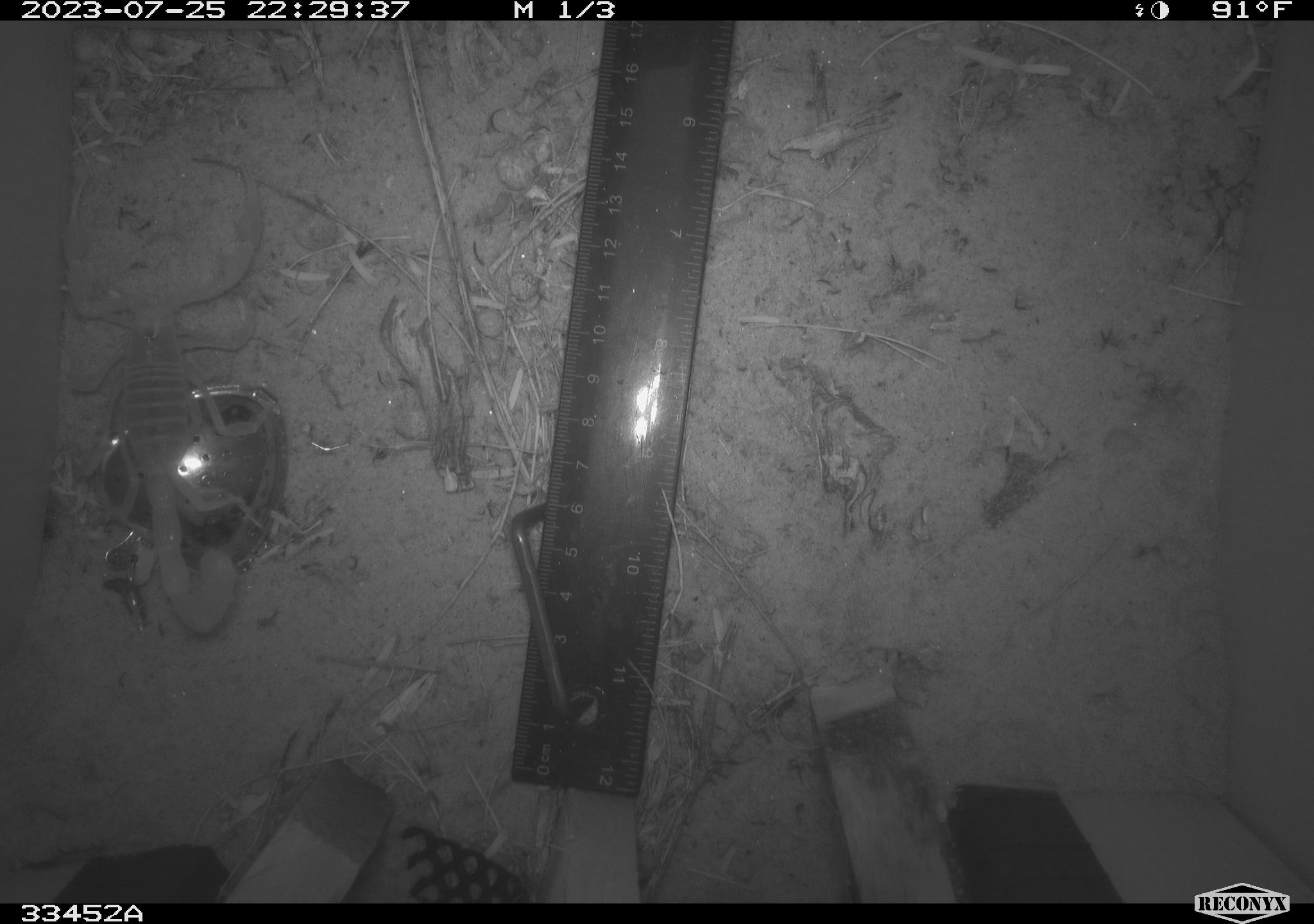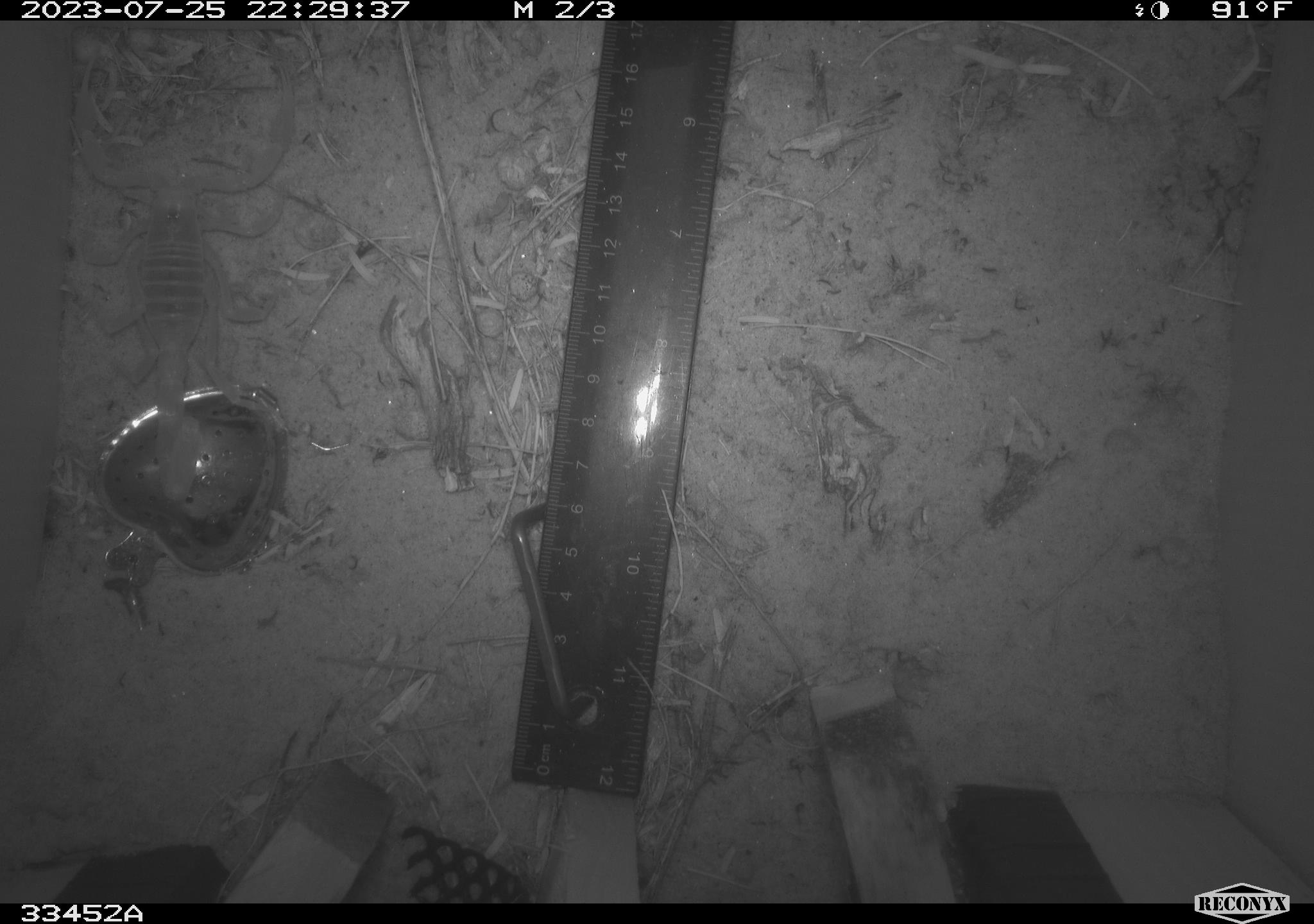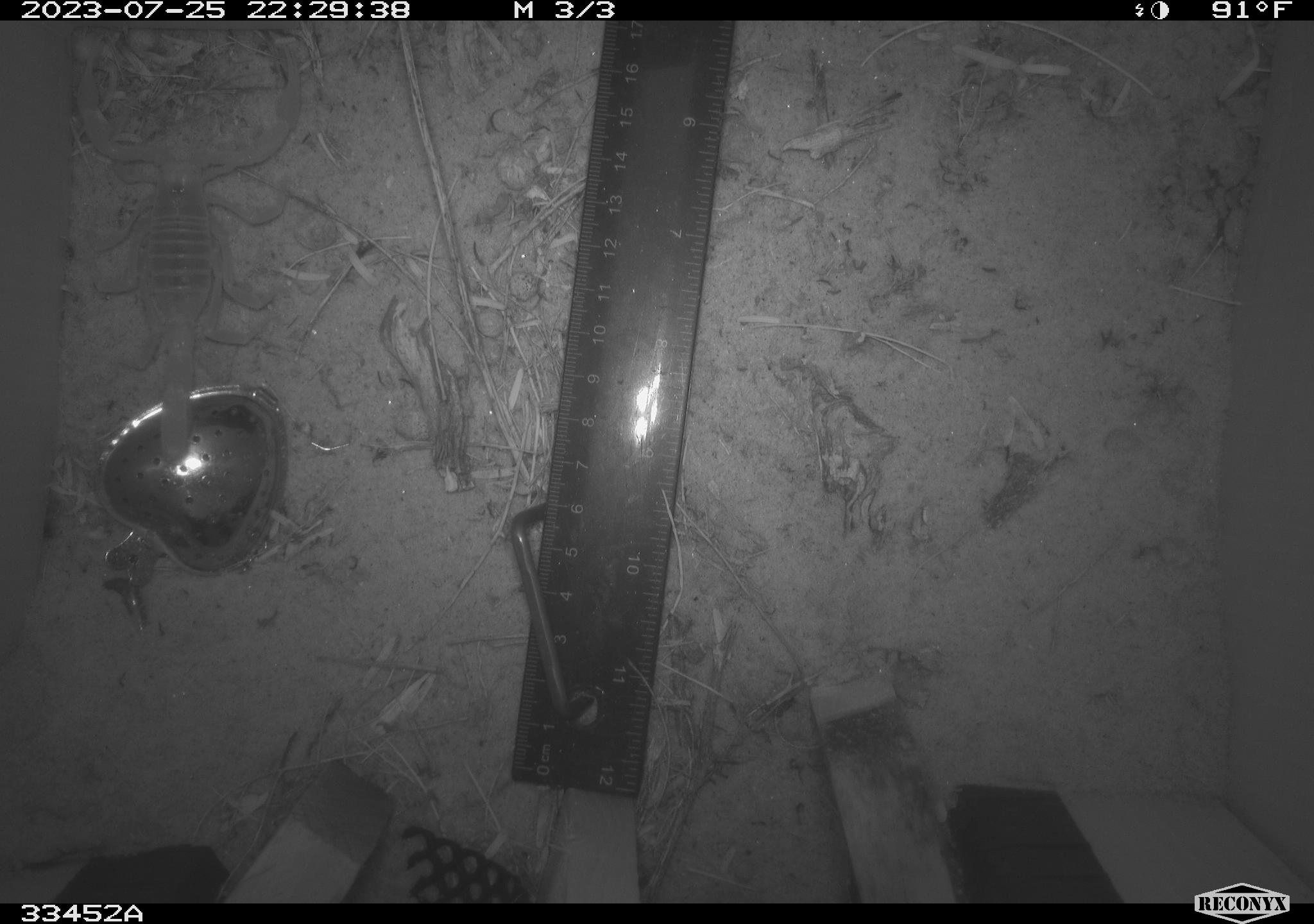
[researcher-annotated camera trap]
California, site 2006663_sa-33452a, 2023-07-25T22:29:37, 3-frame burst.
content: unidentified animal